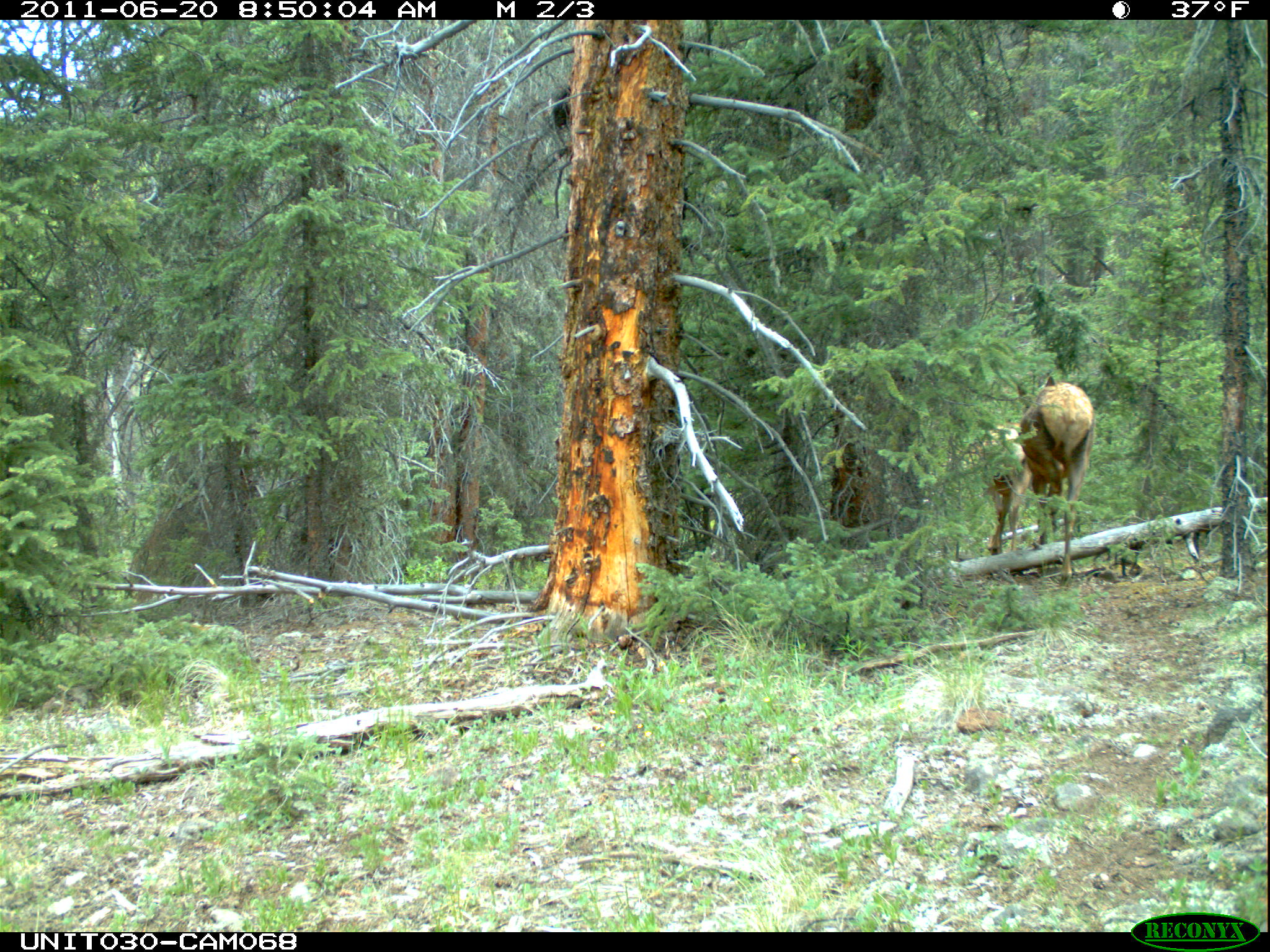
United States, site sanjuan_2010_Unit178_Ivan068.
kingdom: Animalia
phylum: Chordata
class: Mammalia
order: Artiodactyla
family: Cervidae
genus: Cervus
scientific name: Cervus elaphus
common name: red deer